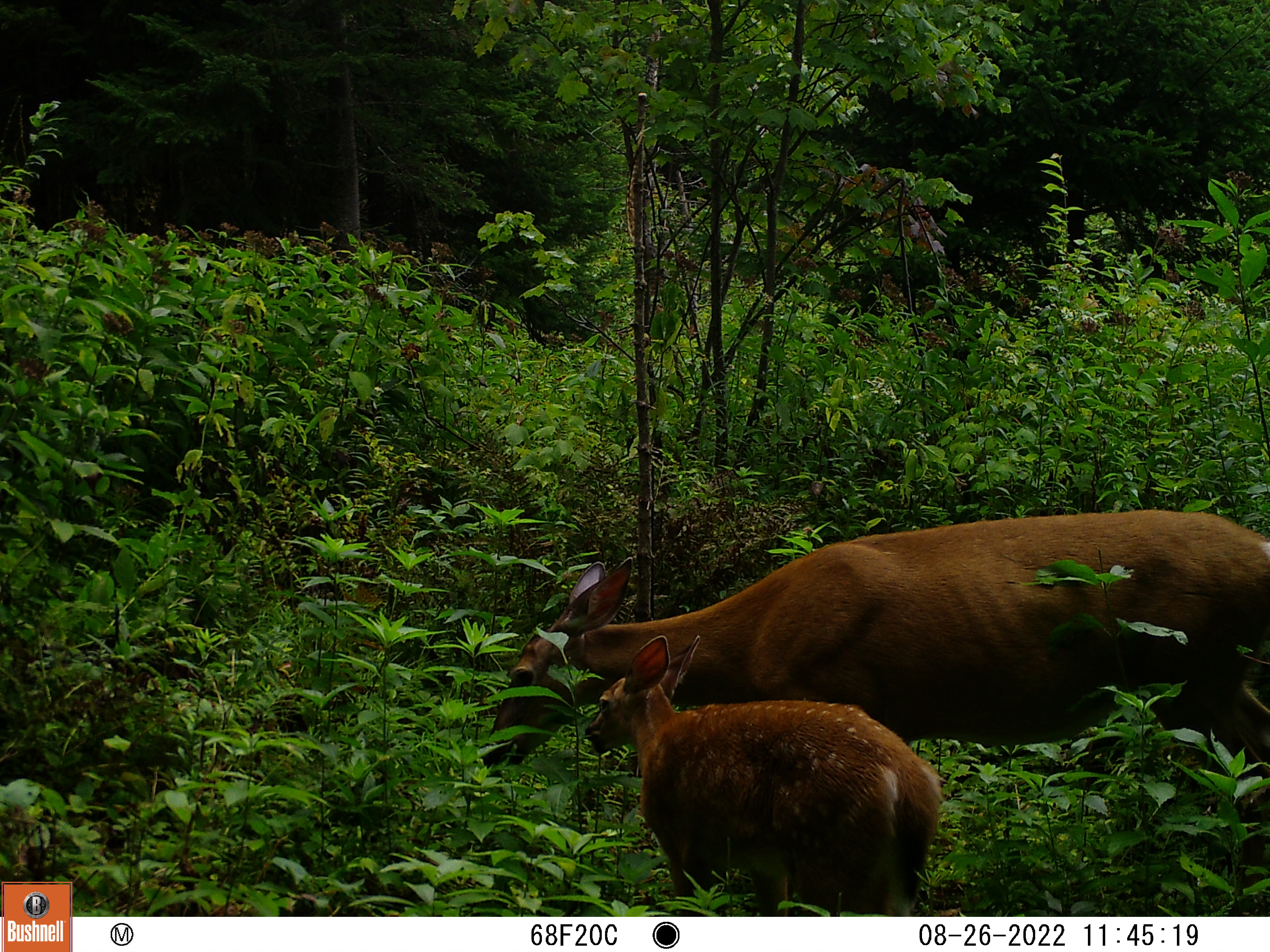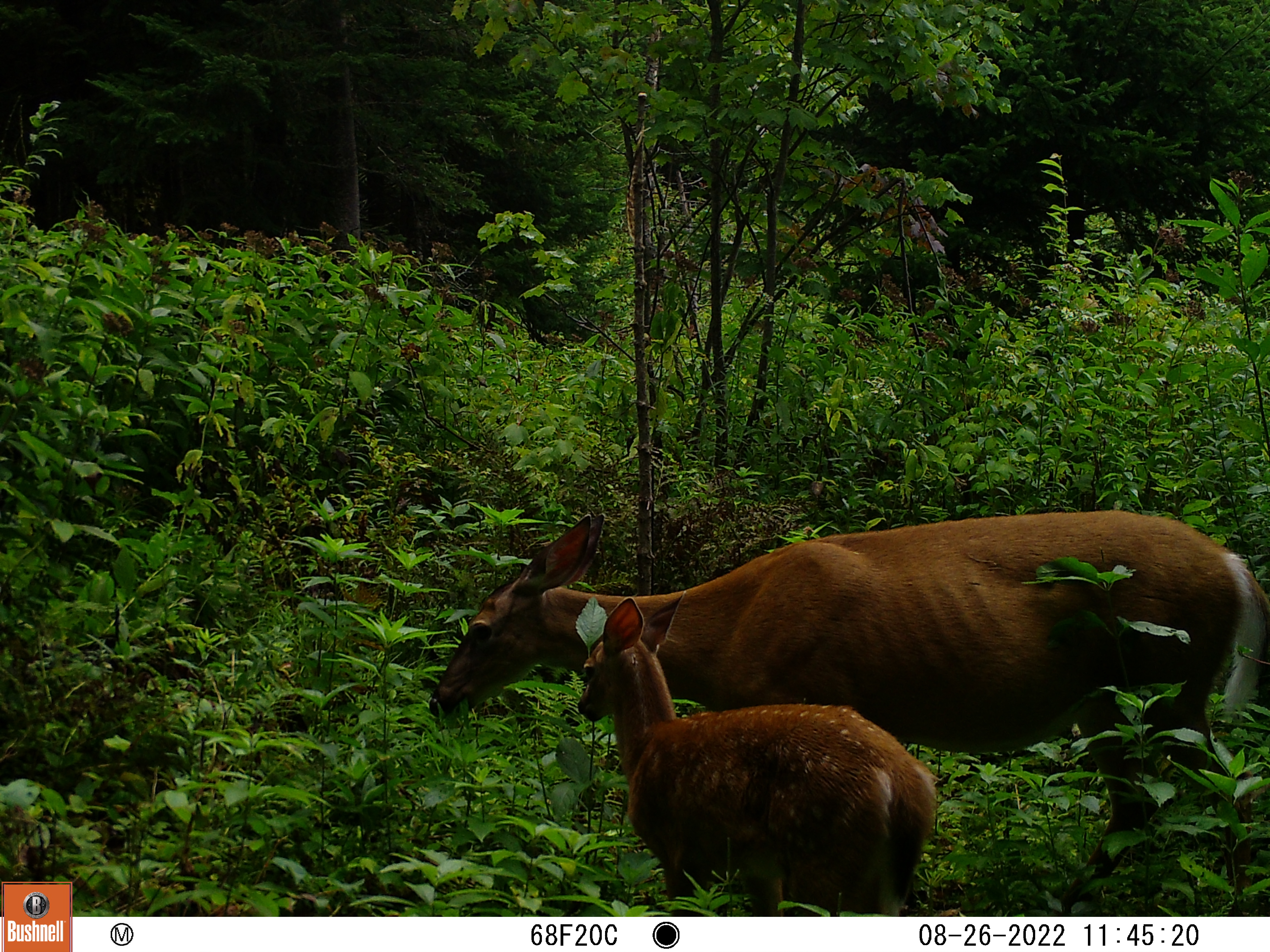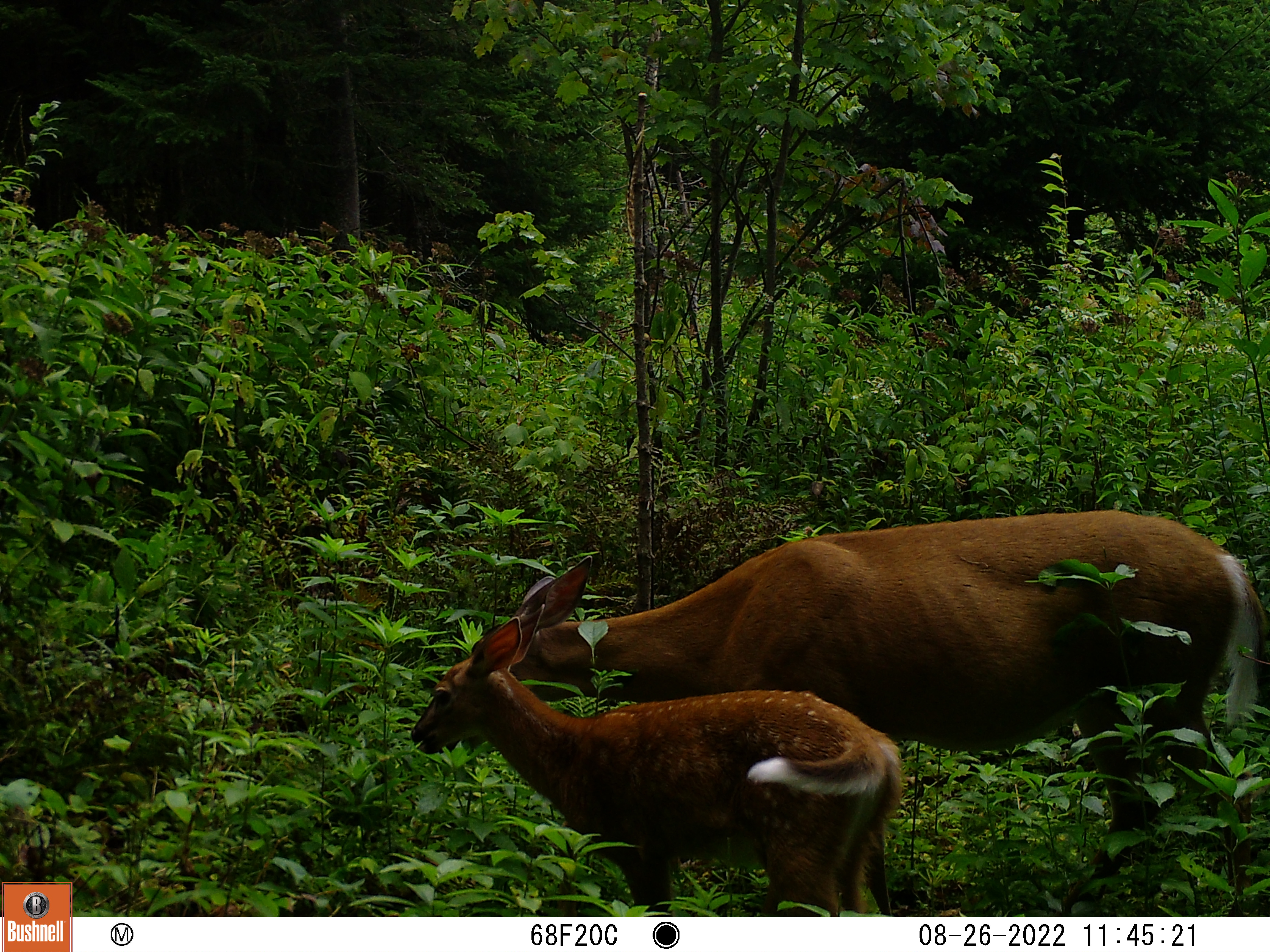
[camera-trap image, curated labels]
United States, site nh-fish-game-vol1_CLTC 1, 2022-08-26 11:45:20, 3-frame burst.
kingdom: Animalia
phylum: Chordata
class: Mammalia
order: Artiodactyla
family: Cervidae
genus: Odocoileus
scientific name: Odocoileus virginianus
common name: white-tailed deer